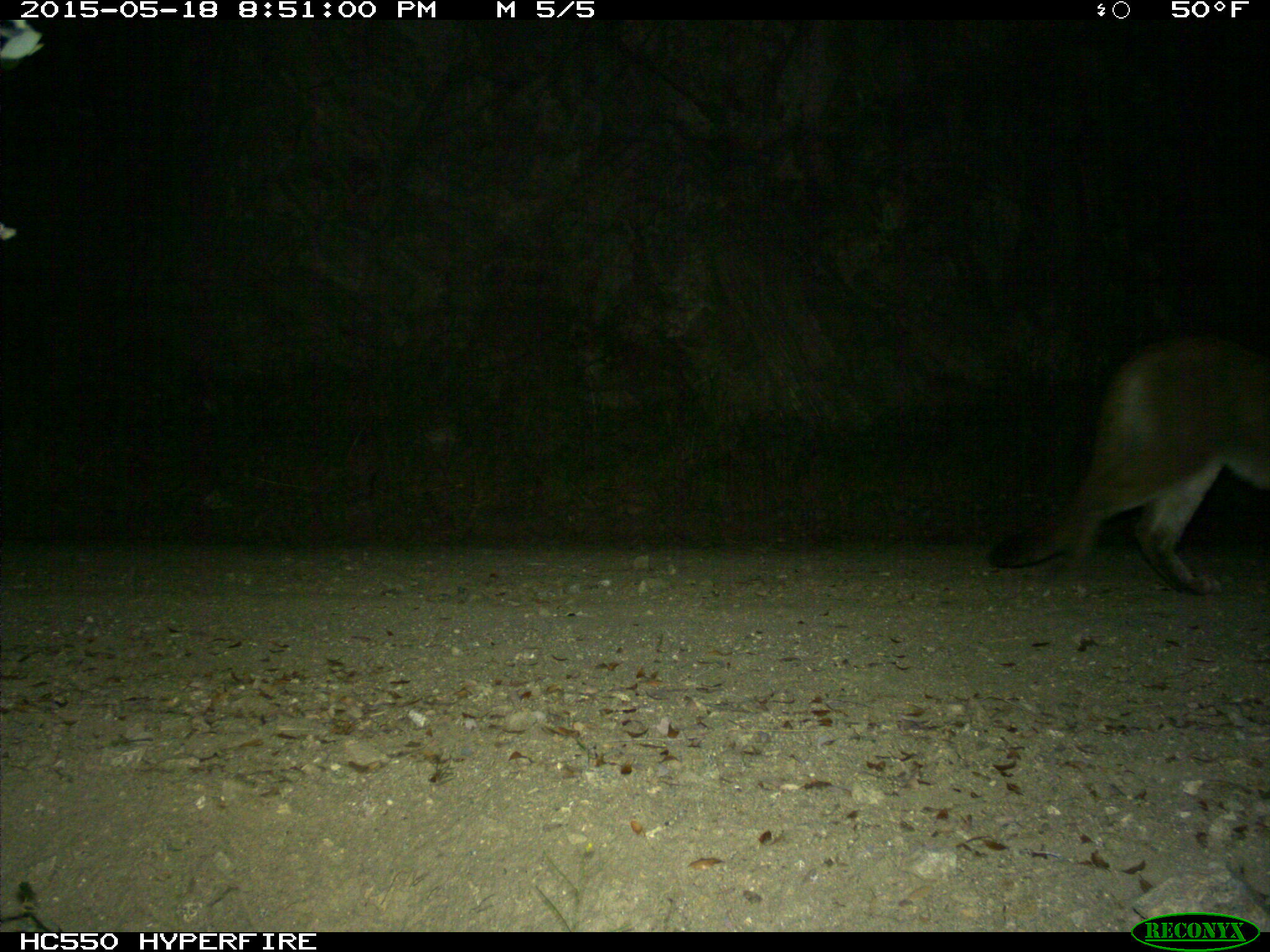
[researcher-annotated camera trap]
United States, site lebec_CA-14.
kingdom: Animalia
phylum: Chordata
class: Mammalia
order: Carnivora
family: Felidae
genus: Puma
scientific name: Puma concolor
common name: mountain lion